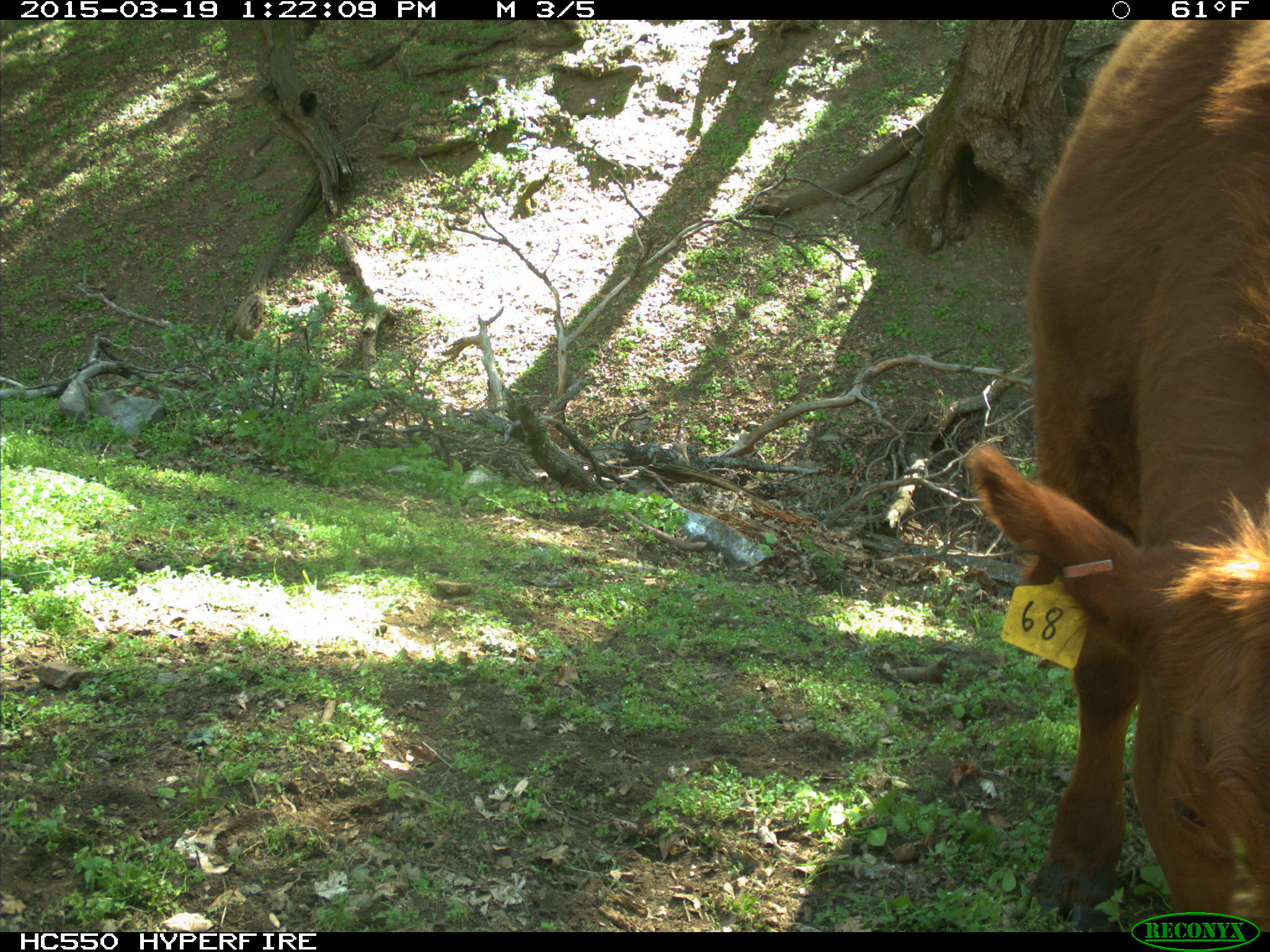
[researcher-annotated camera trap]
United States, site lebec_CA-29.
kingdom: Animalia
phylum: Chordata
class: Mammalia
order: Artiodactyla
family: Bovidae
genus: Bos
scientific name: Bos taurus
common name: domestic cow